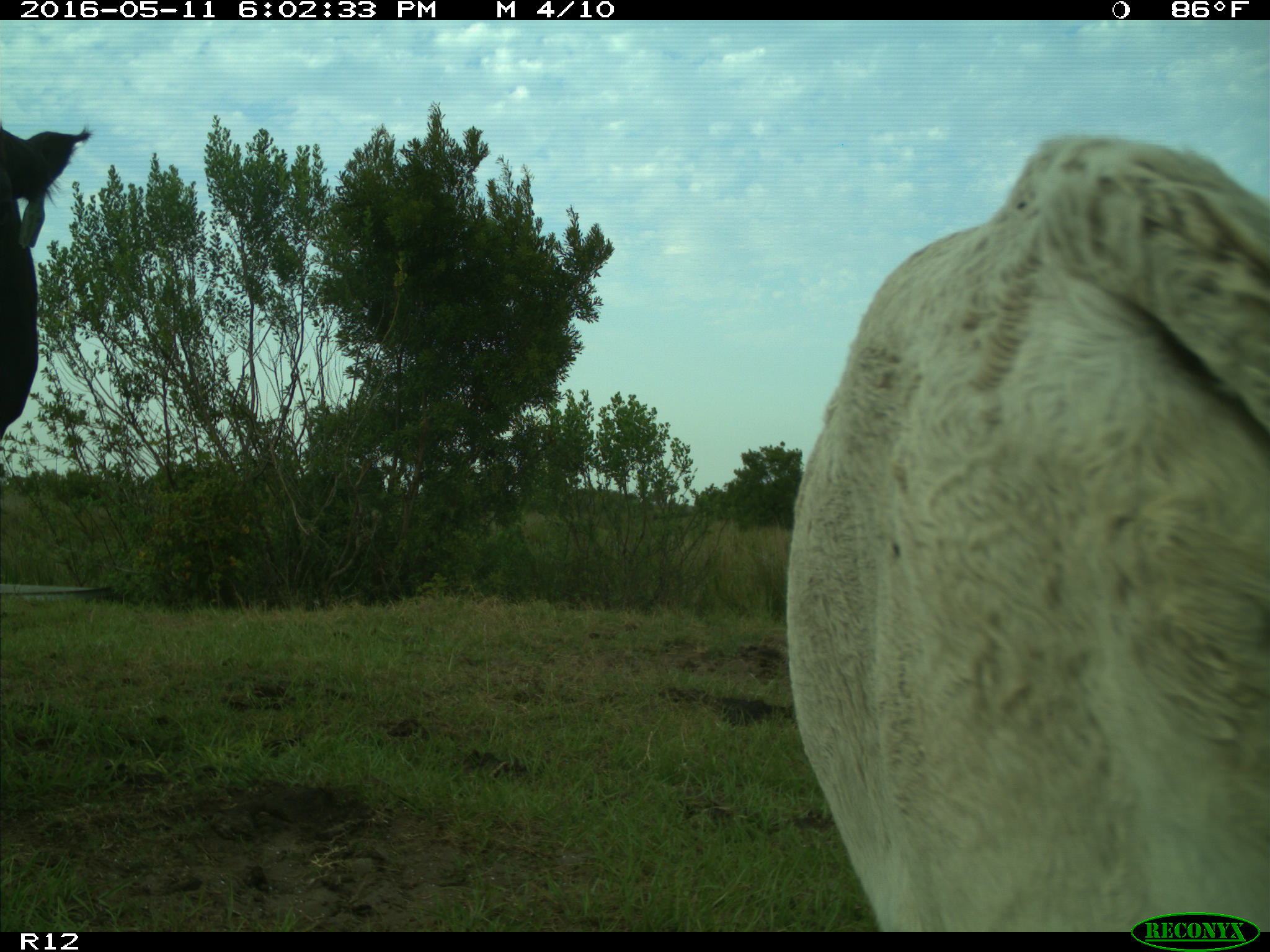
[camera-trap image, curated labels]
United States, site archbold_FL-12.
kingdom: Animalia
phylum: Chordata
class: Mammalia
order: Artiodactyla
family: Bovidae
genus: Bos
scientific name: Bos taurus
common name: domestic cow